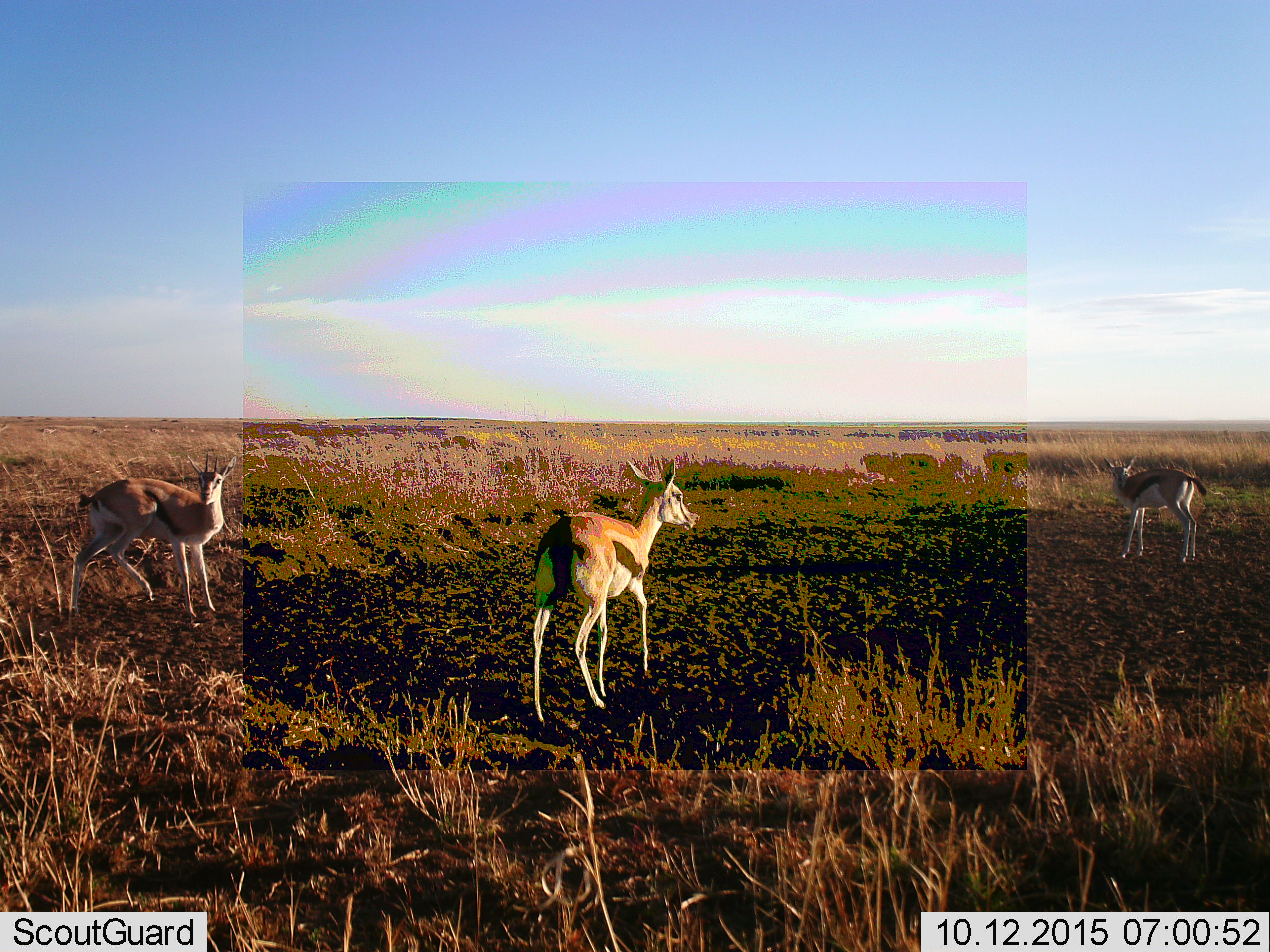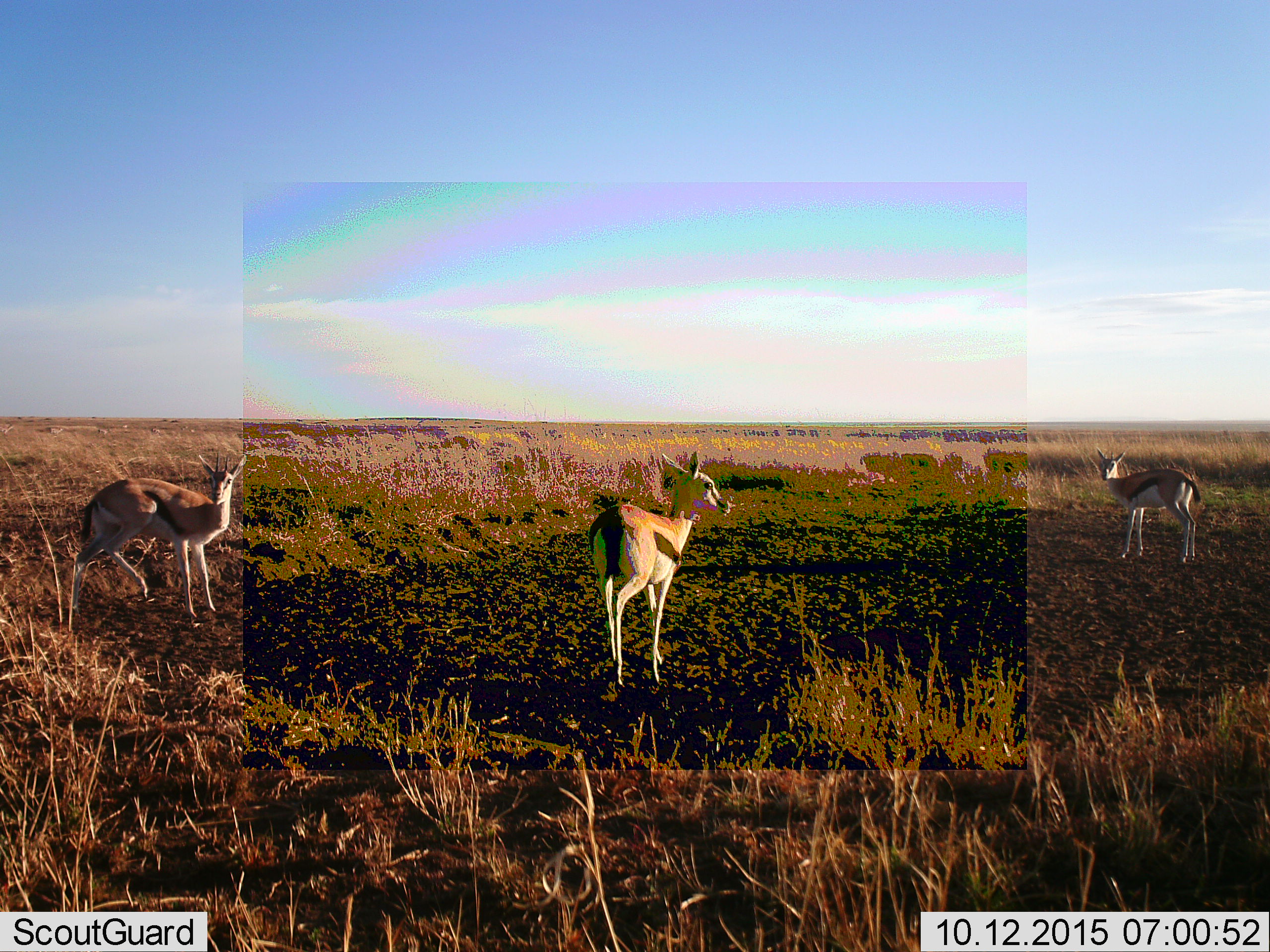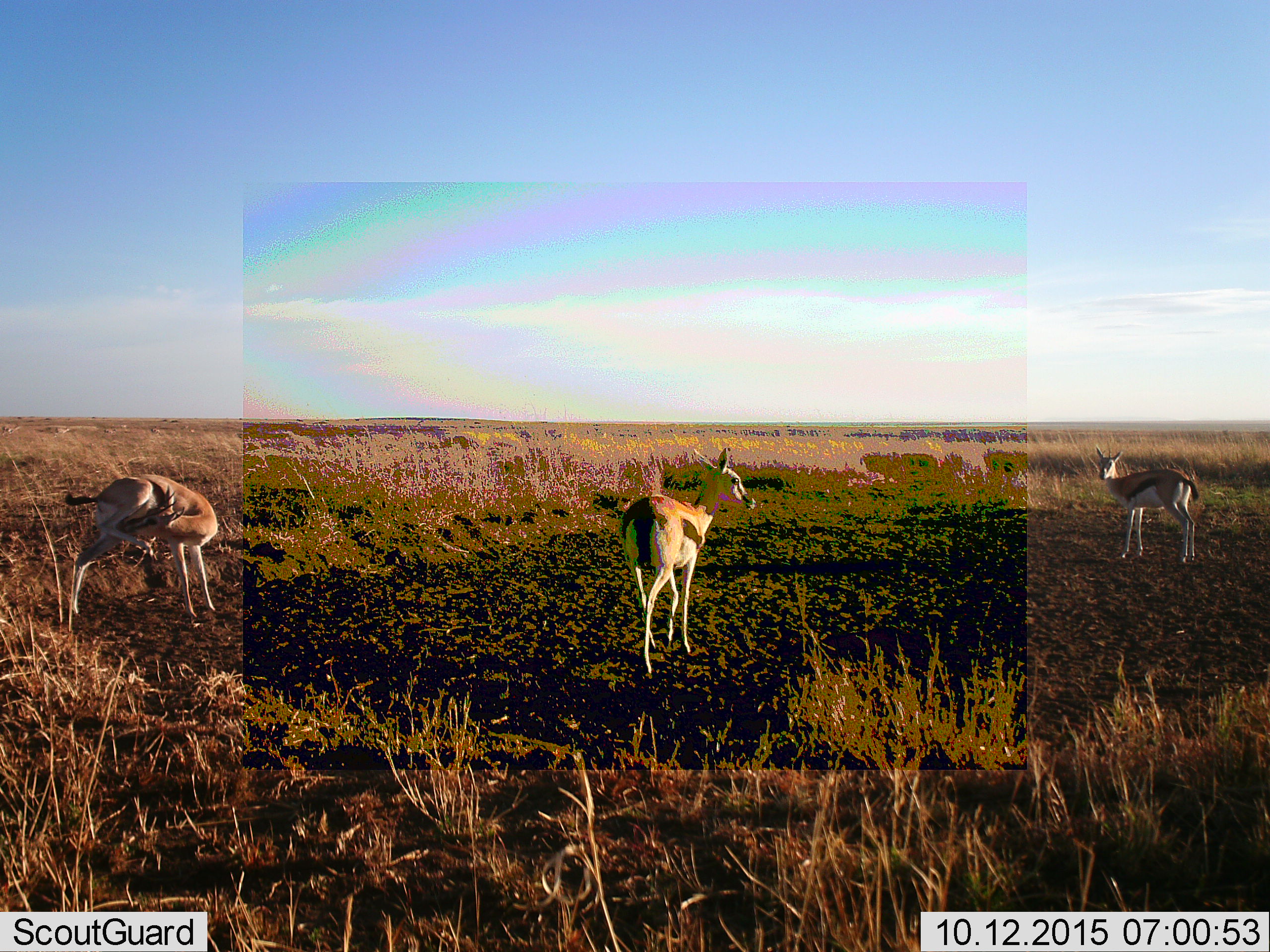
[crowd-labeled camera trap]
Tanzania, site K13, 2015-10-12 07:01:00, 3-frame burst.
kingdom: Animalia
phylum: Chordata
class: Mammalia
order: Artiodactyla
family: Bovidae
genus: Eudorcas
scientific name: Eudorcas thomsonii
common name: thomson's gazelle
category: gazellethomsons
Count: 3.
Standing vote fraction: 89%.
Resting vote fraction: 0%.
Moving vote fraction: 56%.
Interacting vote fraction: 0%.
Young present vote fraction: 0%.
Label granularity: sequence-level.